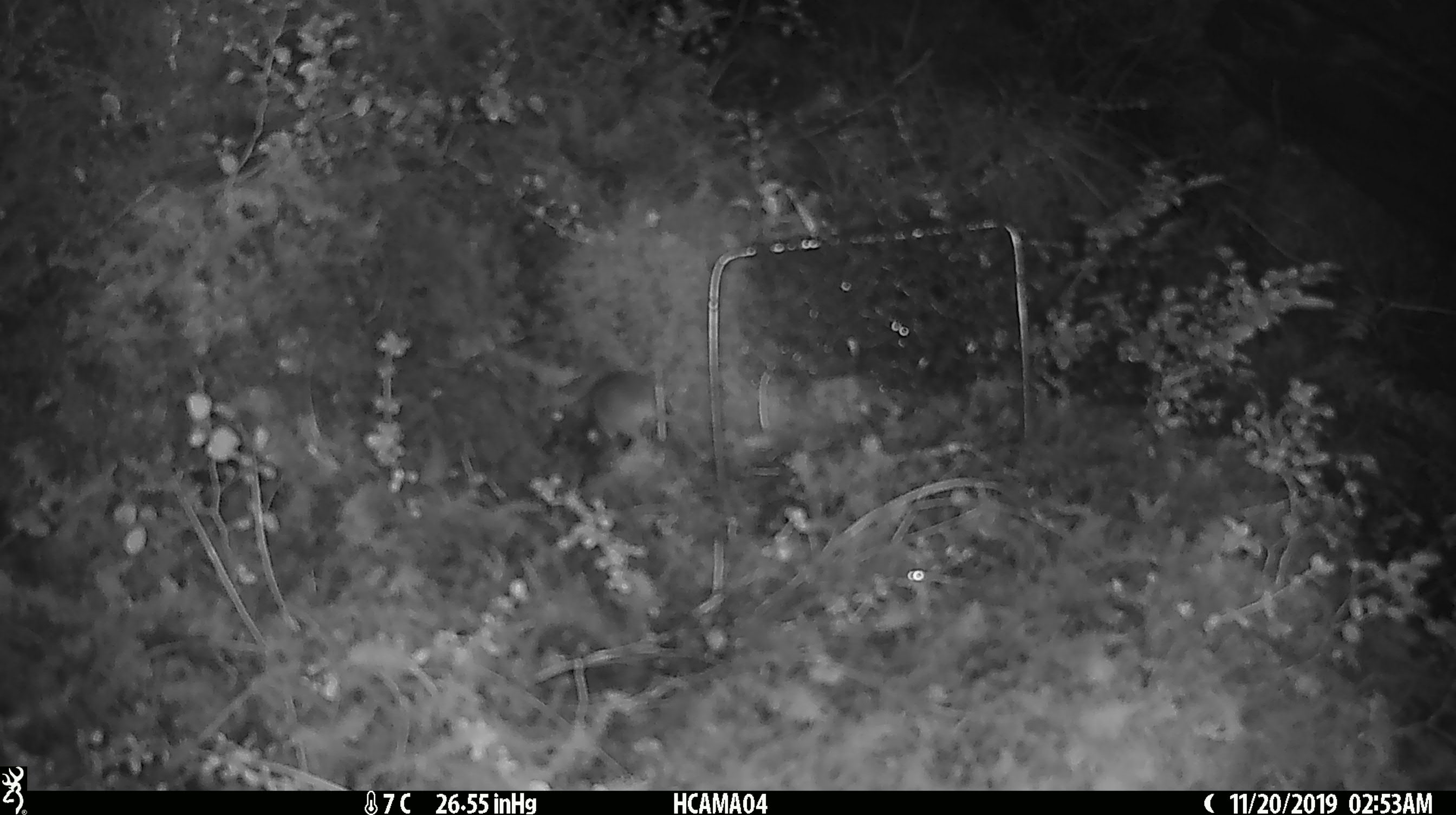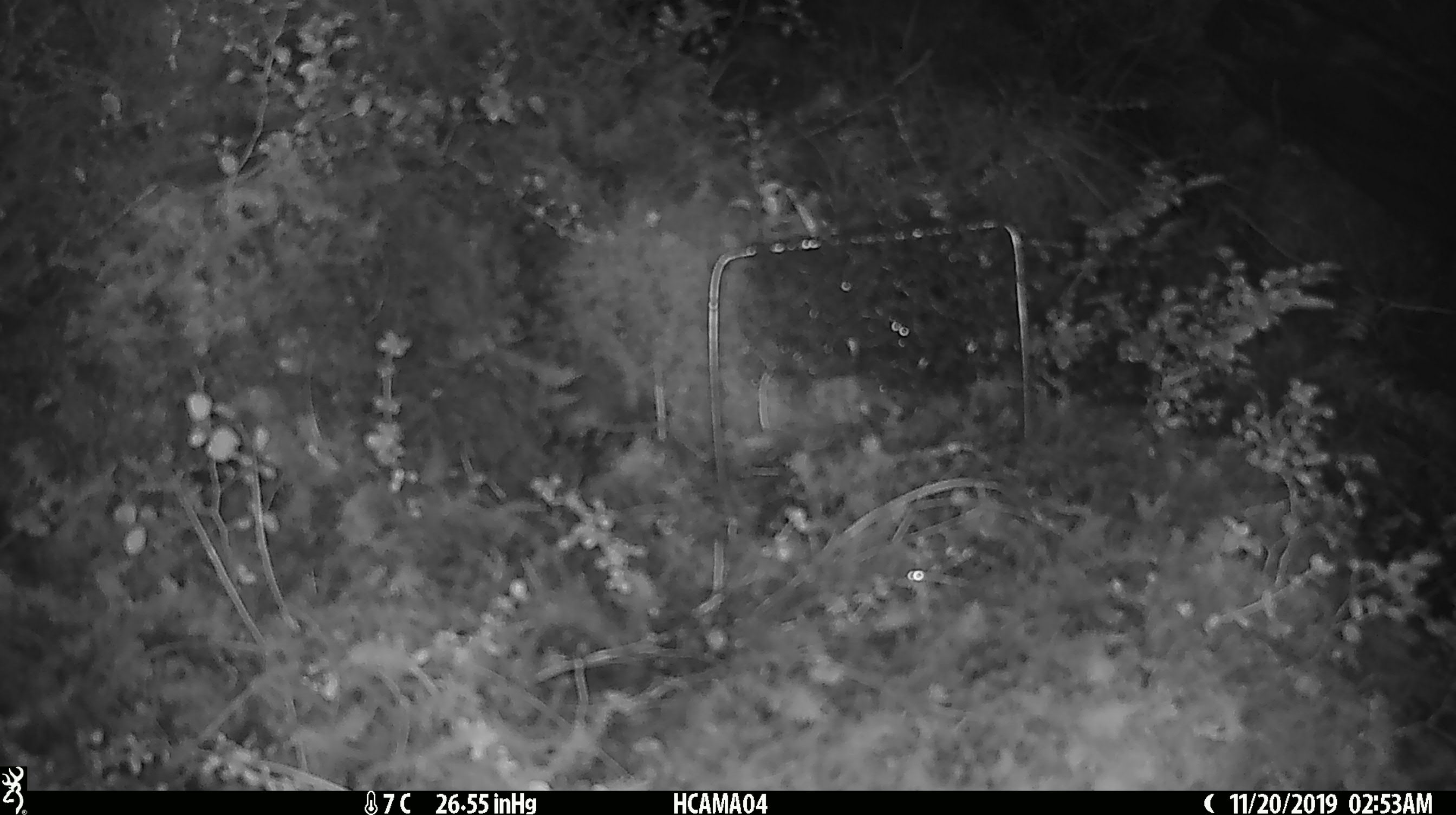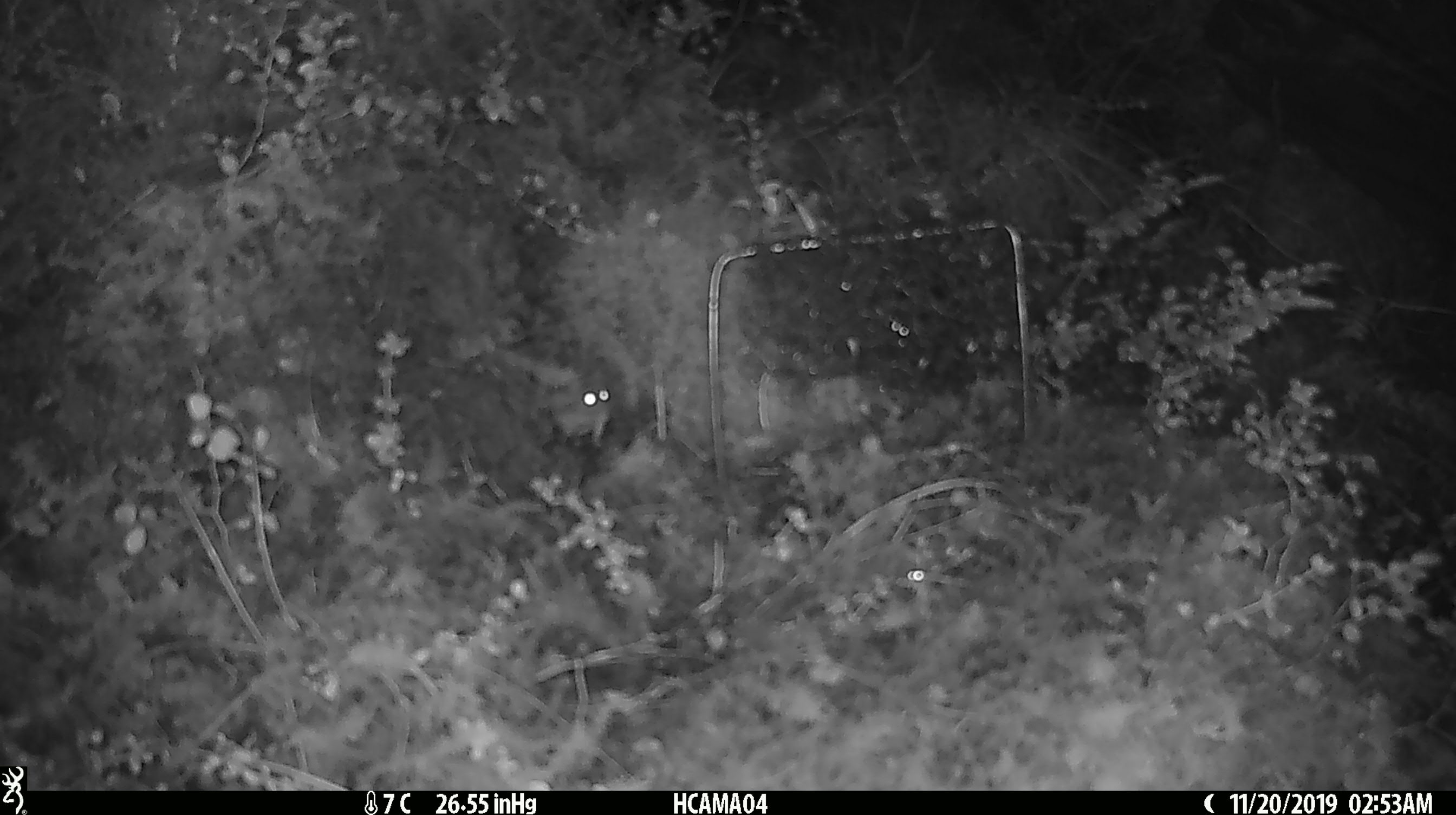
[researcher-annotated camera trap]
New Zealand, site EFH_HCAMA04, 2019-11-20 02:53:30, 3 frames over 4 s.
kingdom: Animalia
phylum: Chordata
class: Mammalia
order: Rodentia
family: Muridae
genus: Mus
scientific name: Mus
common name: mouse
Mouse (Mus).